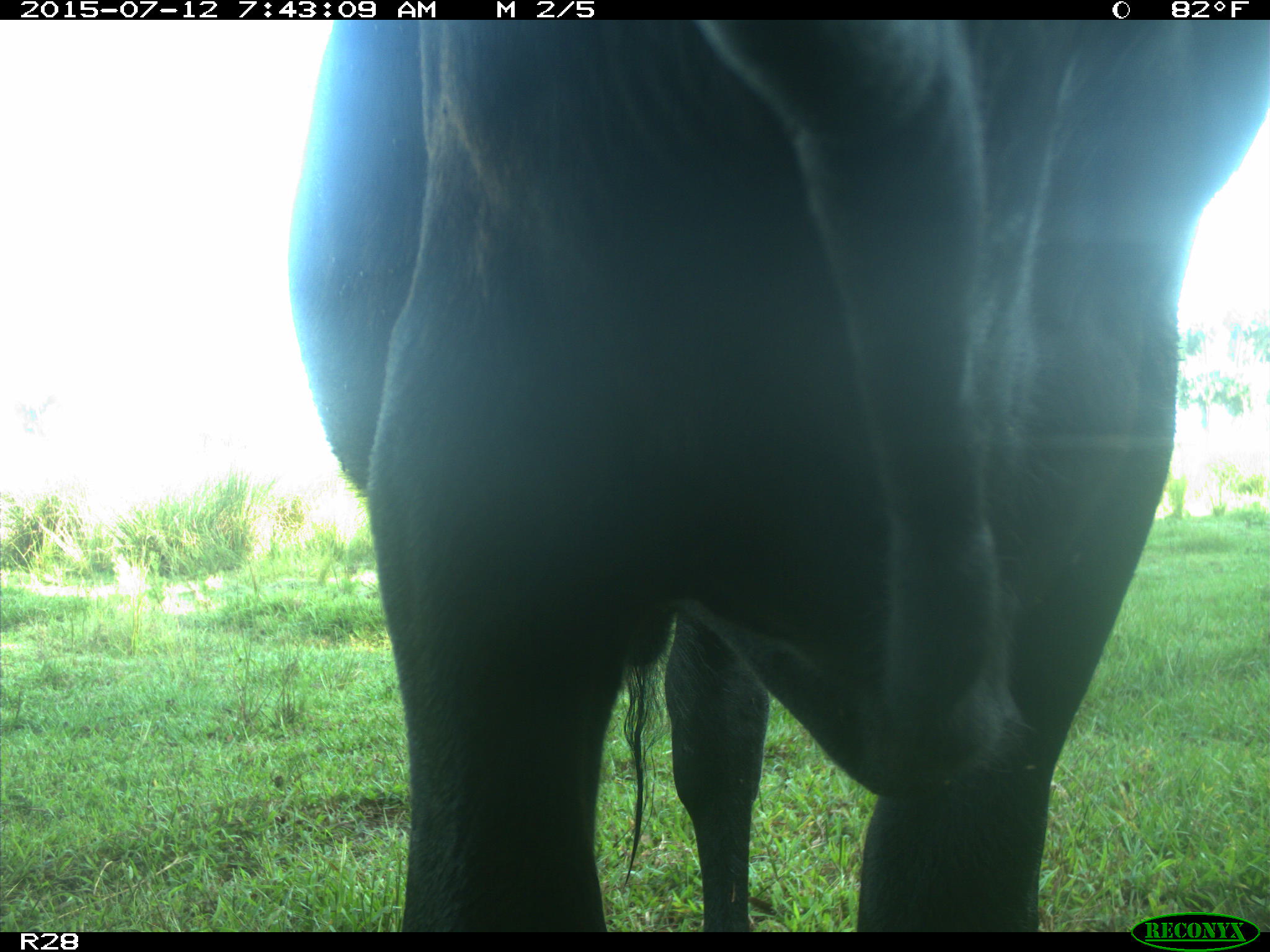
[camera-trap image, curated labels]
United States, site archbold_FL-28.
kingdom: Animalia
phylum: Chordata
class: Mammalia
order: Artiodactyla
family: Bovidae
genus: Bos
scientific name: Bos taurus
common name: domestic cow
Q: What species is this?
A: Bos taurus (domestic cow).